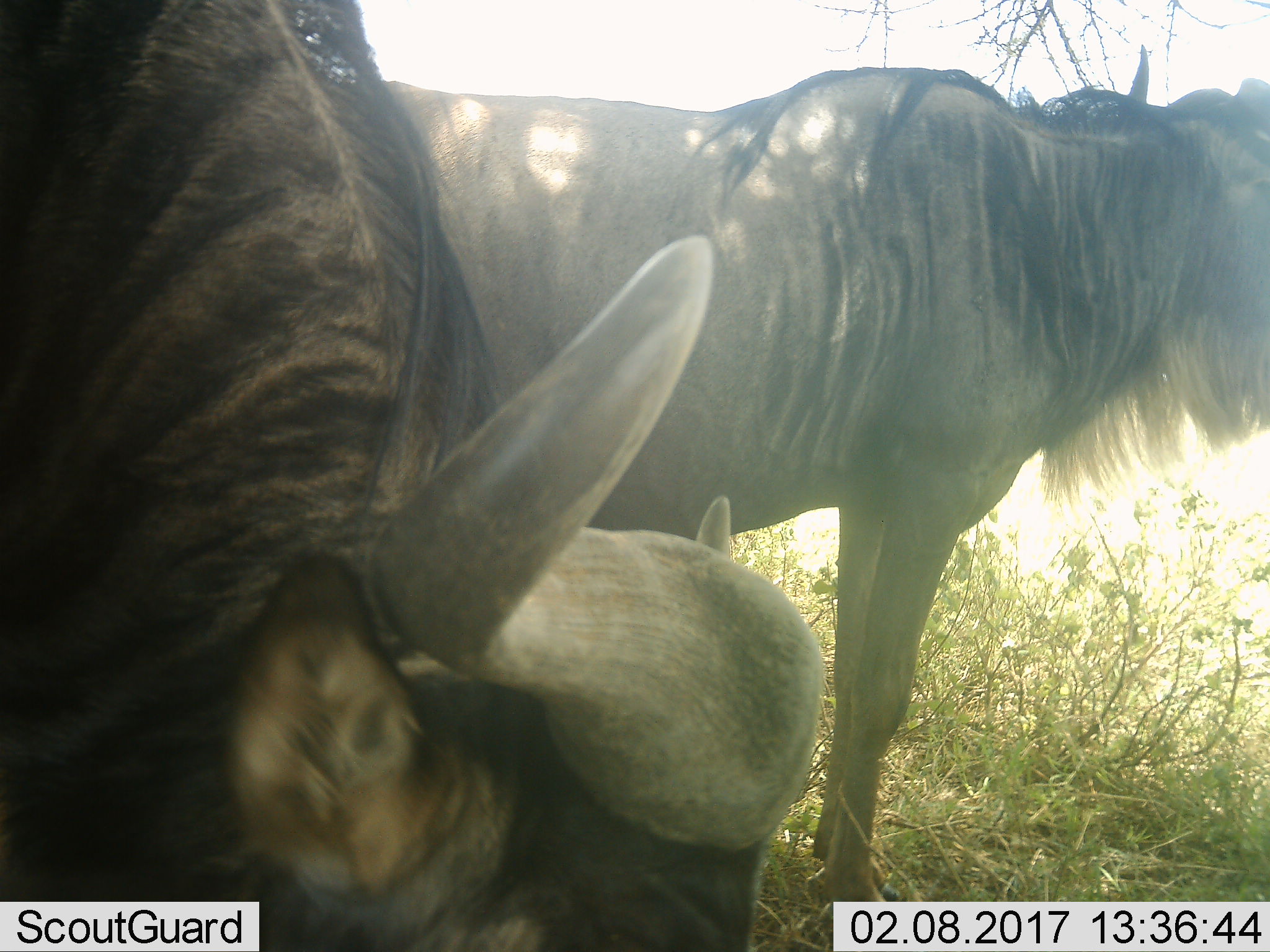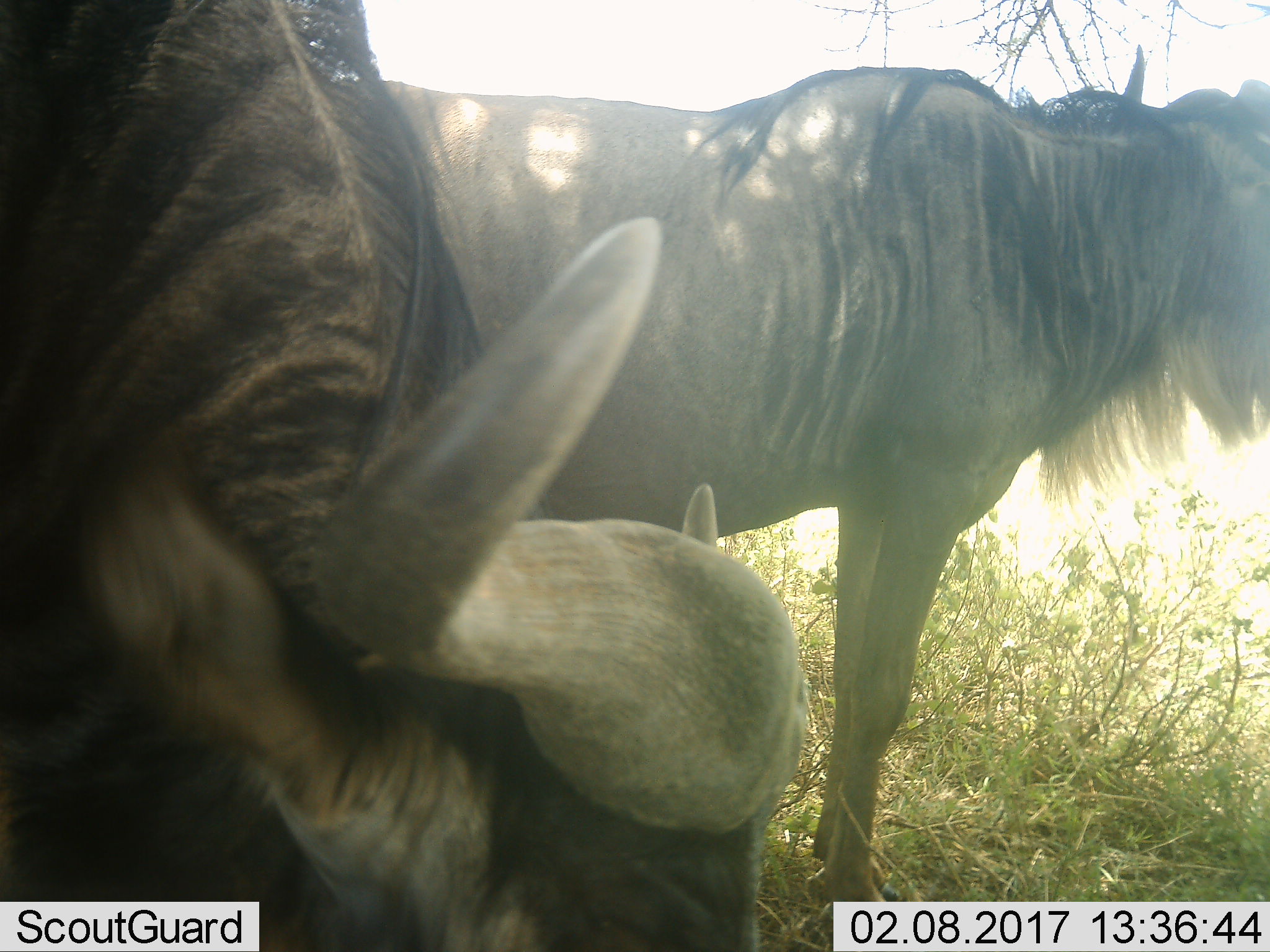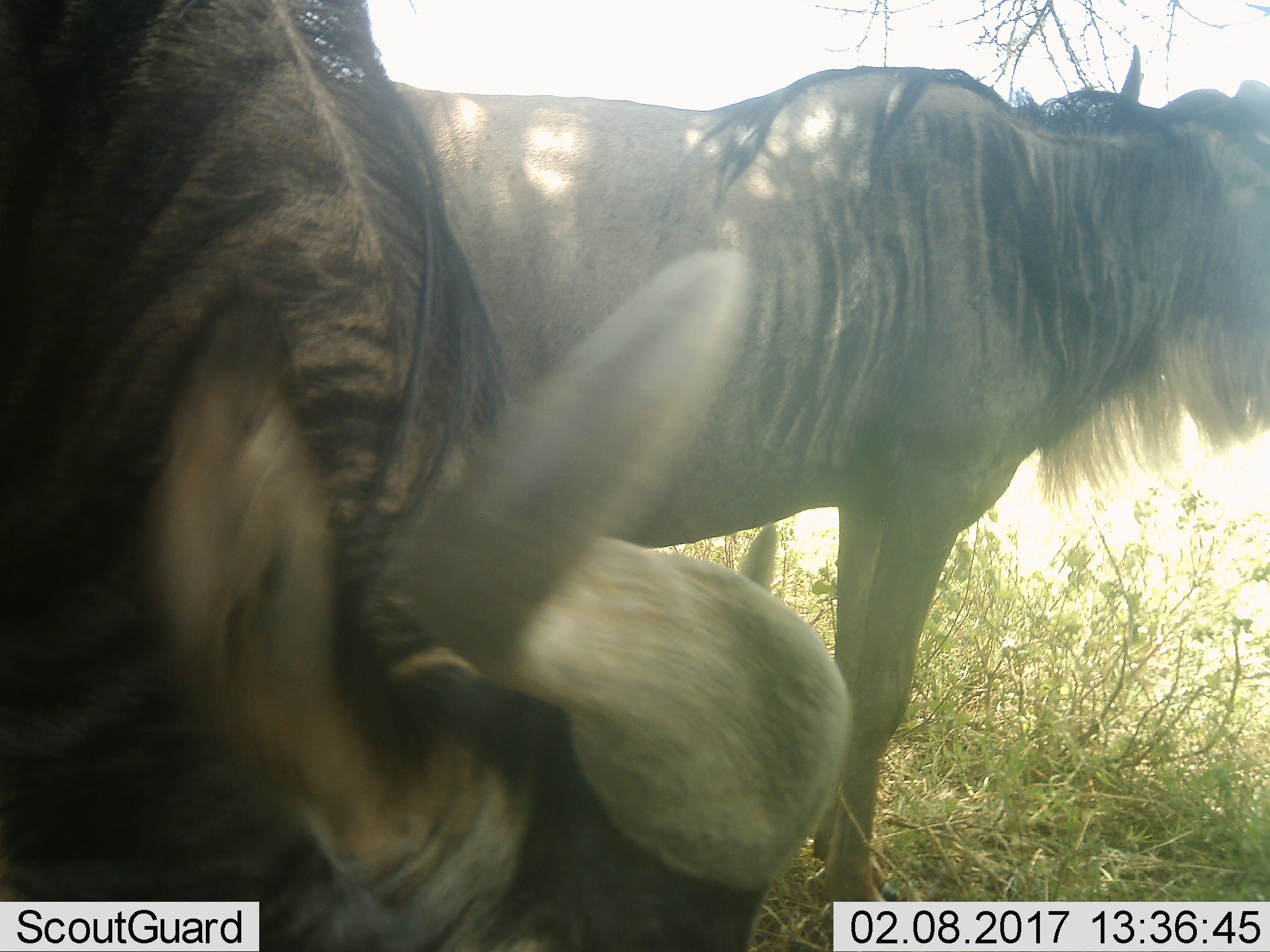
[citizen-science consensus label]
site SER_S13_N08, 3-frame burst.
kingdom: Animalia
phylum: Chordata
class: Mammalia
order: Artiodactyla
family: Bovidae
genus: Connochaetes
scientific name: Connochaetes taurinus taurinus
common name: blue wildebeest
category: wildebeestblue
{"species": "wildebeestblue (blue wildebeest) (Connochaetes taurinus taurinus)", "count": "2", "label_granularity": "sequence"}